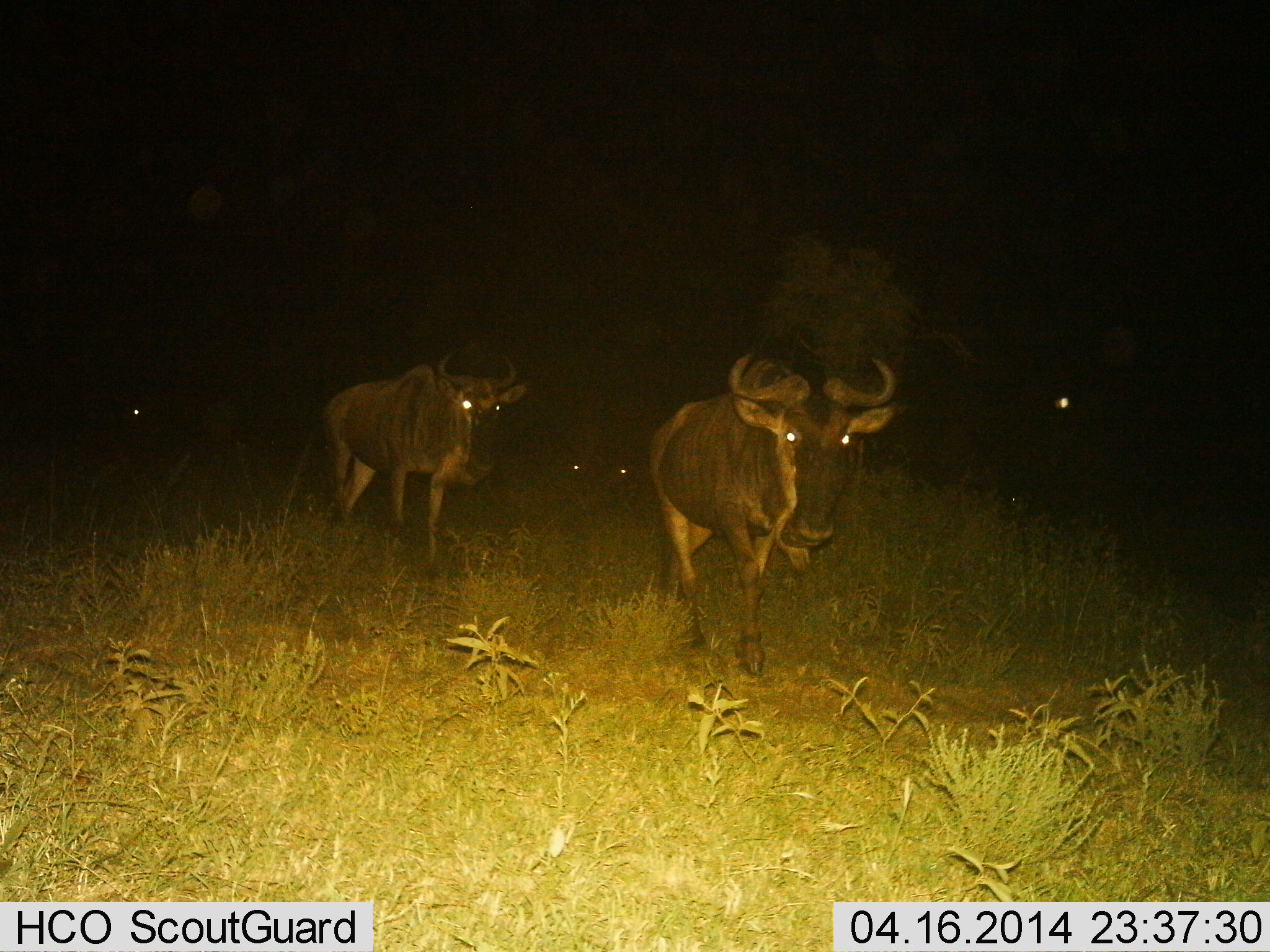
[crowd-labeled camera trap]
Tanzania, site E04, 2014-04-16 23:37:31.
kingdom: Animalia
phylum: Chordata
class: Mammalia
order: Artiodactyla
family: Bovidae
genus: Connochaetes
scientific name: Connochaetes taurinus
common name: blue wildebeest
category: wildebeest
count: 3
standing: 20%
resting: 0%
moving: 90%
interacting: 0%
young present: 0%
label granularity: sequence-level